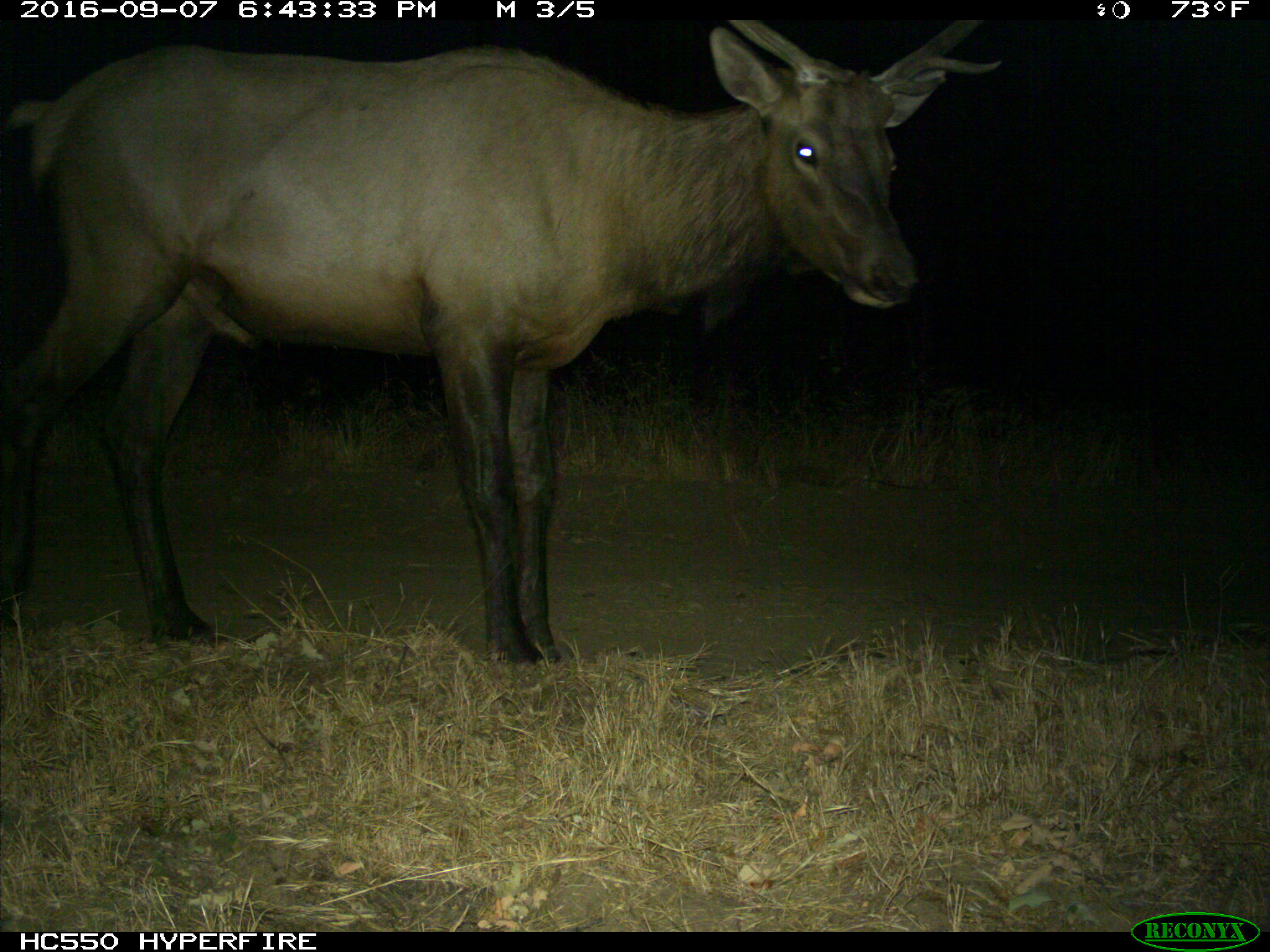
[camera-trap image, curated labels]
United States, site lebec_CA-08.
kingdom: Animalia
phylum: Chordata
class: Mammalia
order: Artiodactyla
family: Cervidae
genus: Cervus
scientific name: Cervus canadensis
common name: elk